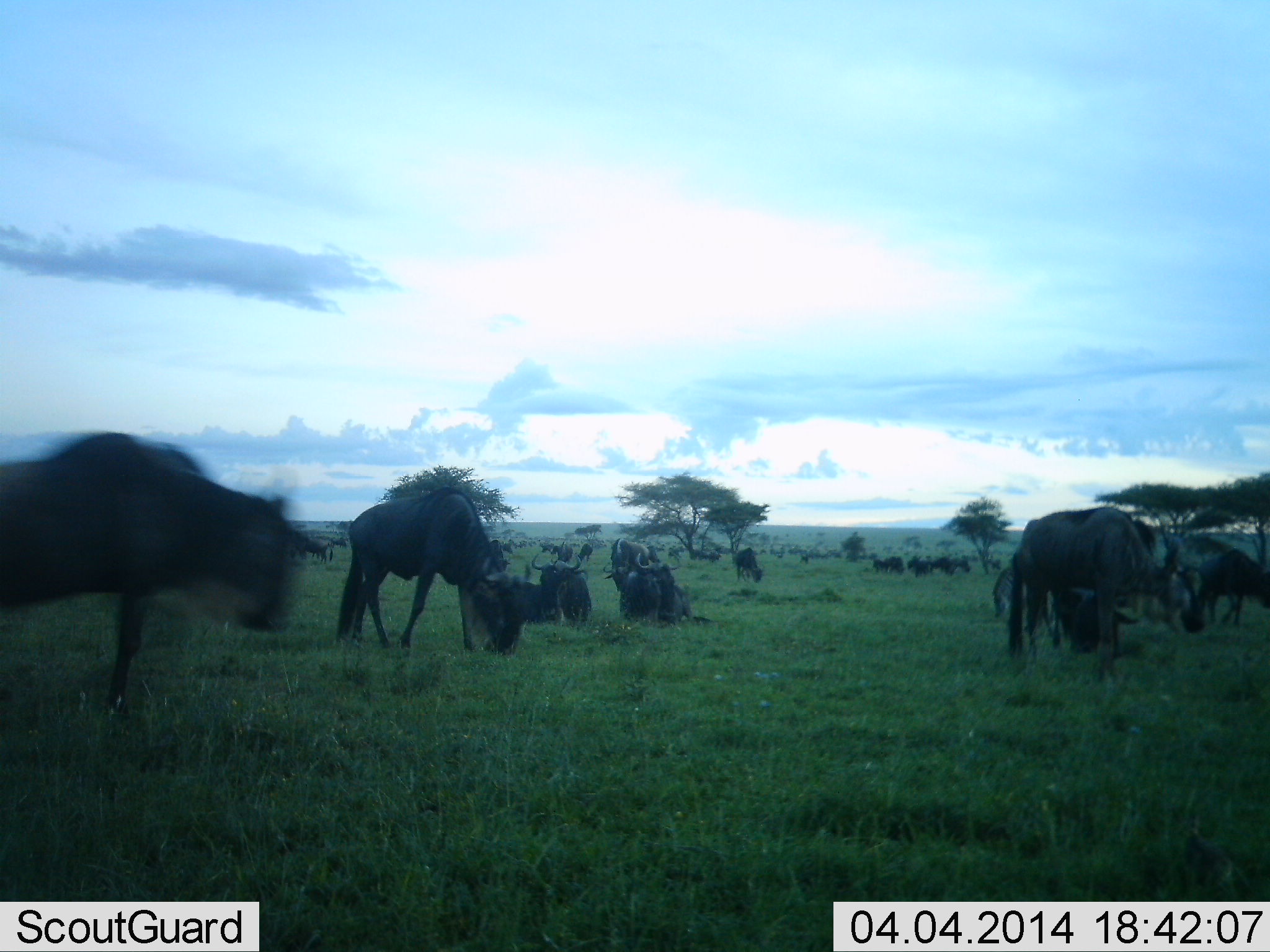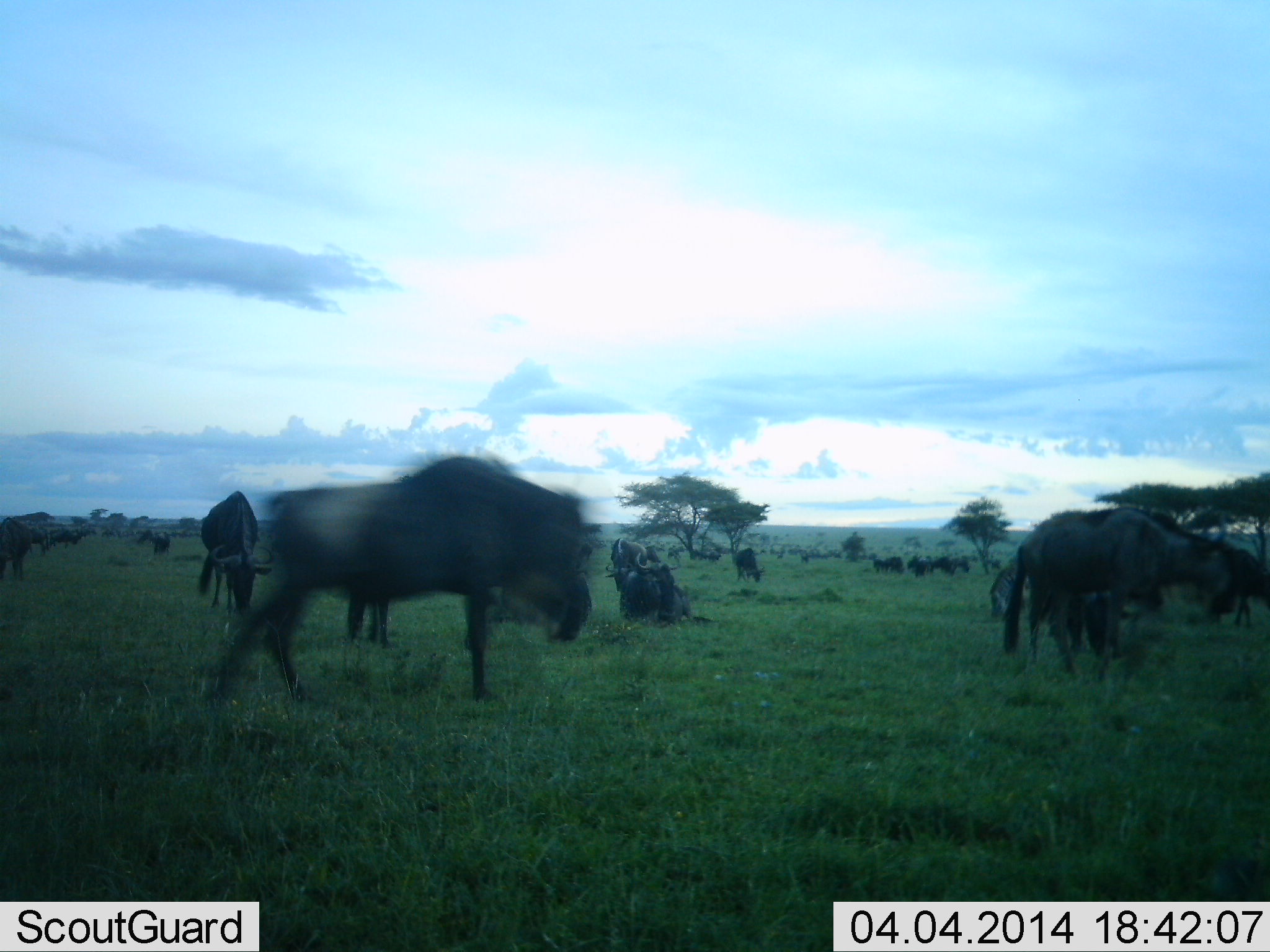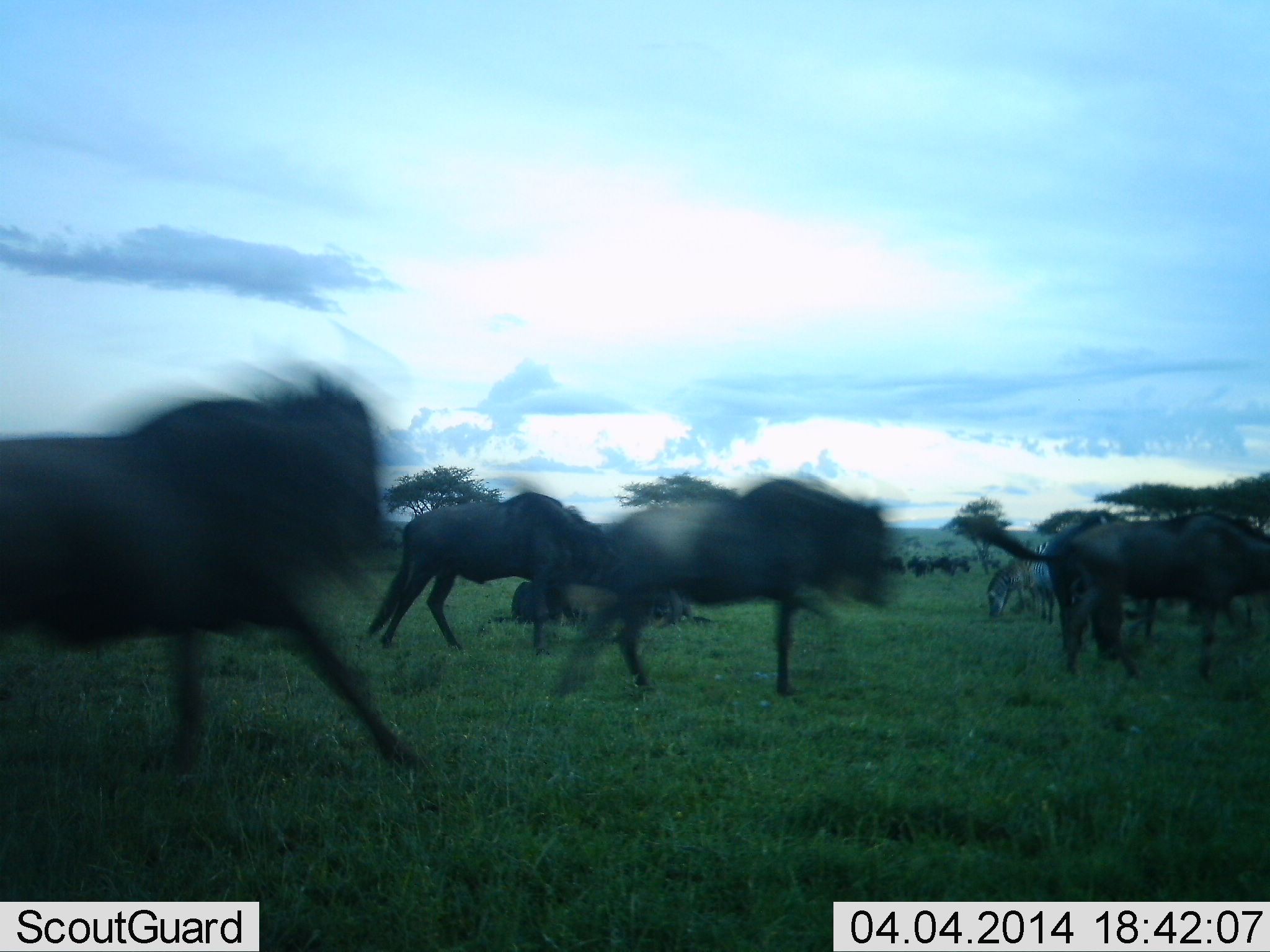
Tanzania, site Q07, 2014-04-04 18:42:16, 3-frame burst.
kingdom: Animalia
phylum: Chordata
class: Mammalia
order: Artiodactyla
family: Bovidae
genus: Connochaetes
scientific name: Connochaetes taurinus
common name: blue wildebeest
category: wildebeest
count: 11-50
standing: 23%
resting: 46%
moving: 100%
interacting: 0%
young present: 0%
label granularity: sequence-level